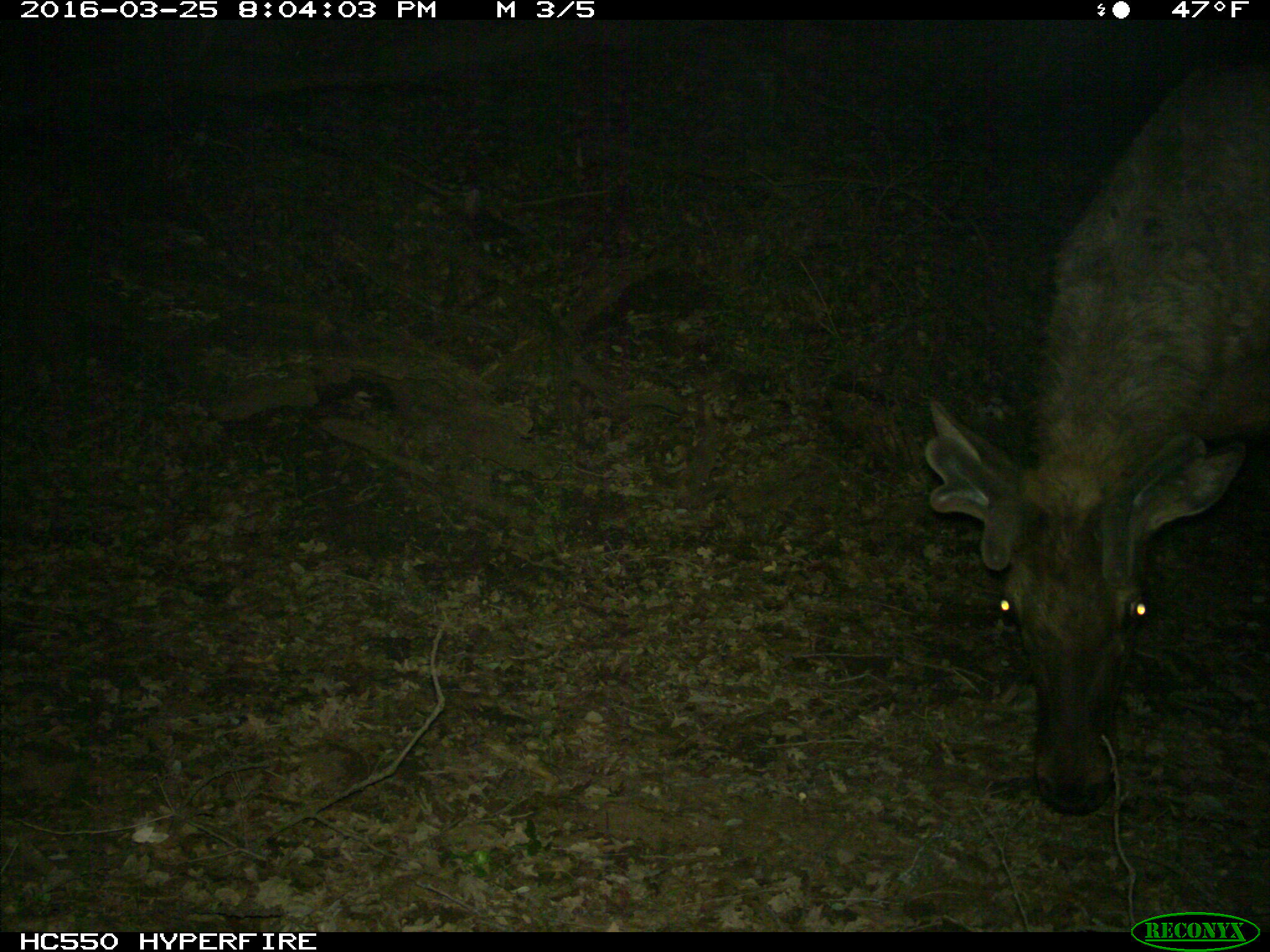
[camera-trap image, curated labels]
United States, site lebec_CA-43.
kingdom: Animalia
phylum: Chordata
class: Mammalia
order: Artiodactyla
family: Cervidae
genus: Cervus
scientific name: Cervus canadensis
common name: elk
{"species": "Cervus canadensis (elk)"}